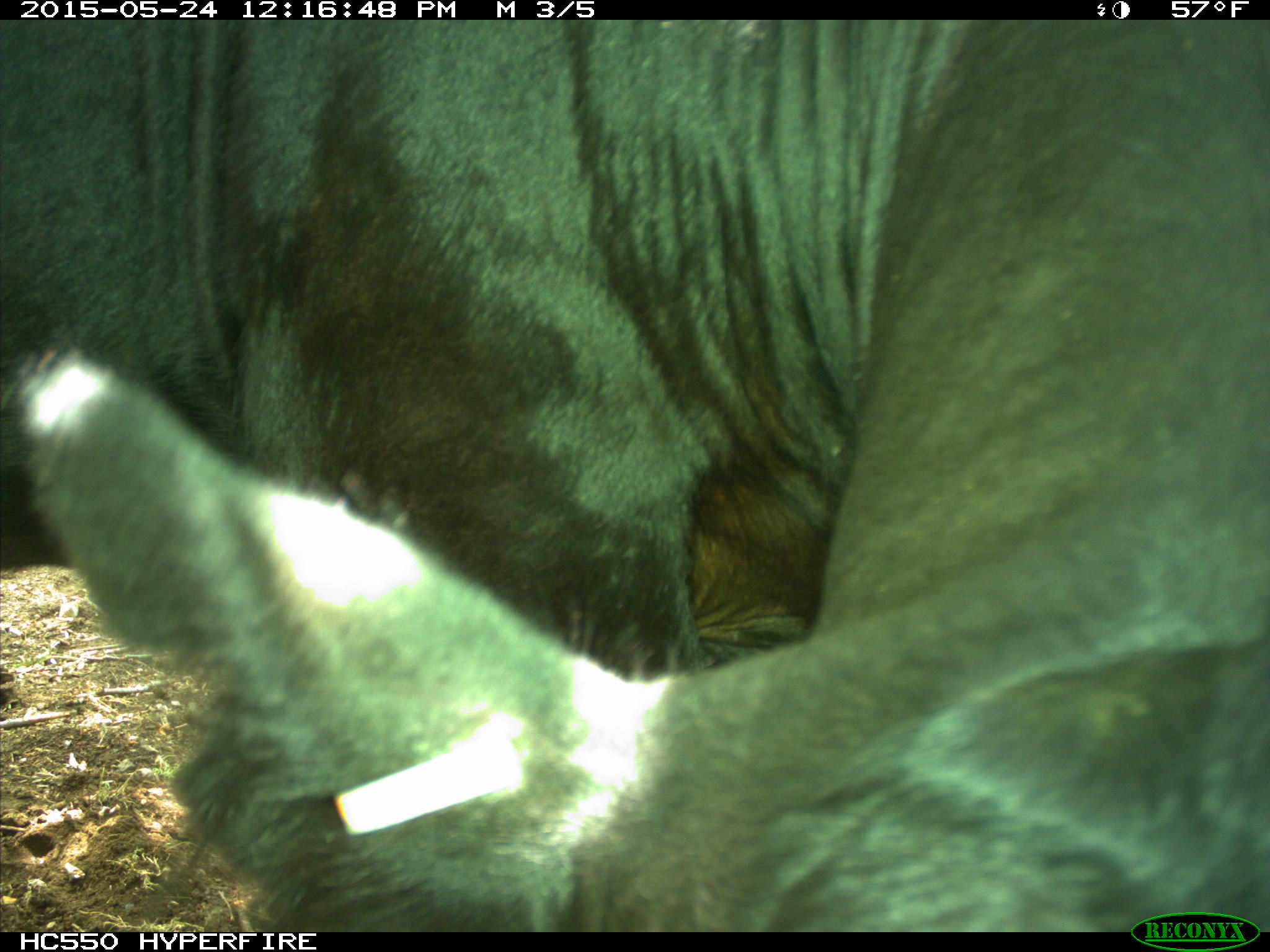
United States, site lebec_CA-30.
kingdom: Animalia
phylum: Chordata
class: Mammalia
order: Artiodactyla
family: Bovidae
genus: Bos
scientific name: Bos taurus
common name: domestic cow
Bos taurus (domestic cow).